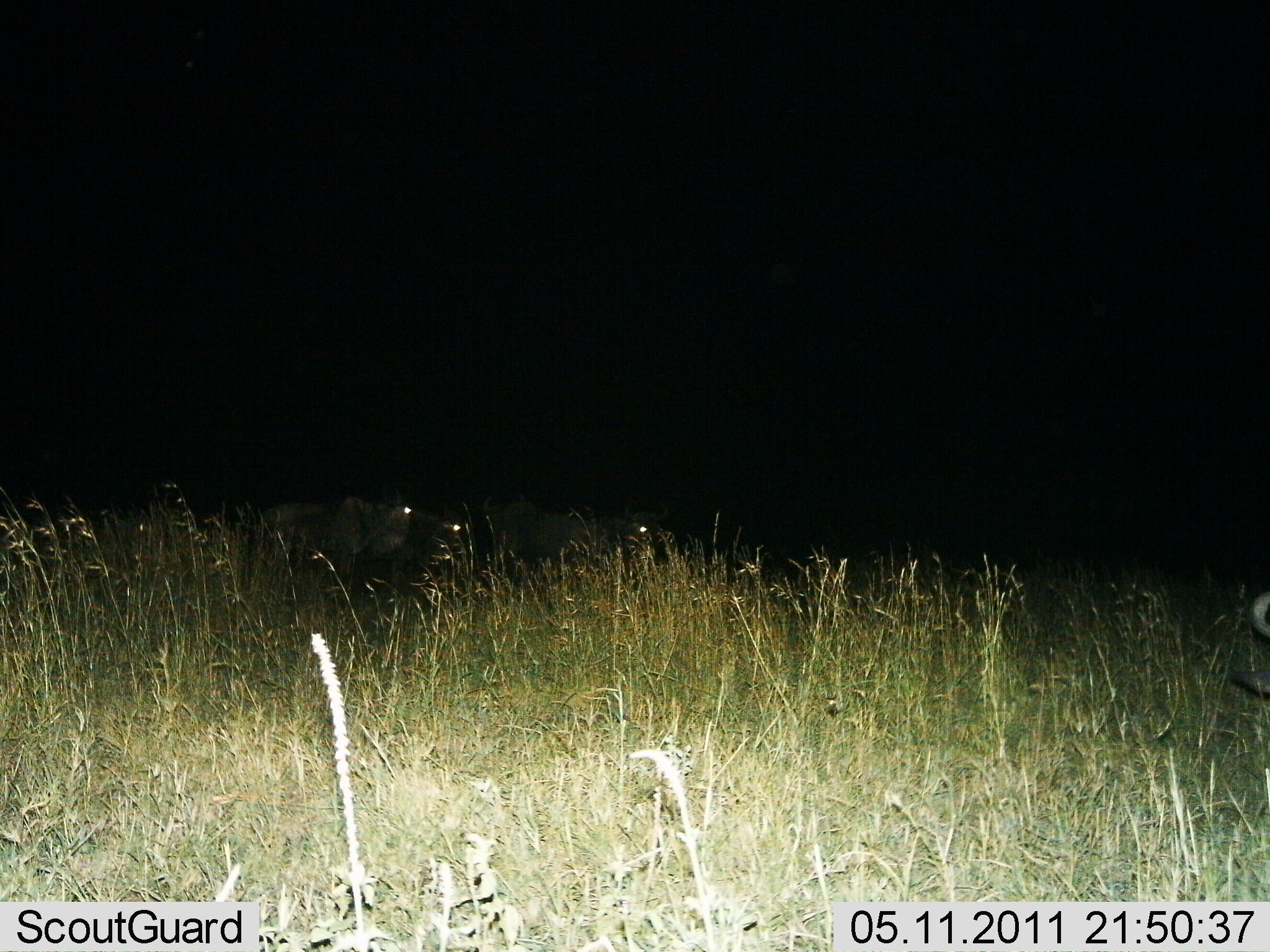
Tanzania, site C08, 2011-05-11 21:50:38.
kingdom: Animalia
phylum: Chordata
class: Mammalia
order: Artiodactyla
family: Bovidae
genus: Connochaetes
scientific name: Connochaetes taurinus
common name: blue wildebeest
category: wildebeest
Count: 4.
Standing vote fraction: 40%.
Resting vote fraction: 0%.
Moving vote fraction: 60%.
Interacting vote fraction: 0%.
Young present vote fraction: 0%.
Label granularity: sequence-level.